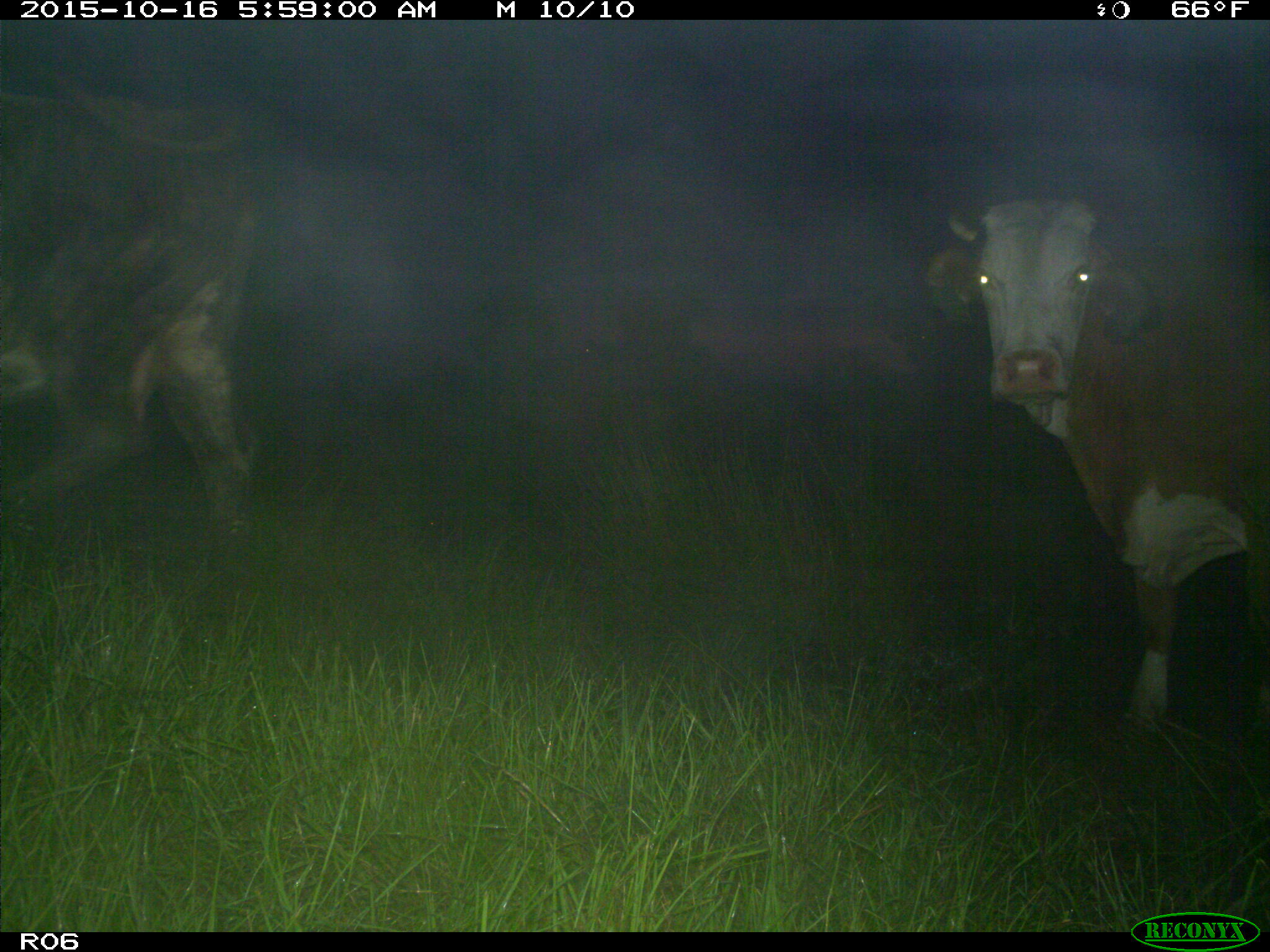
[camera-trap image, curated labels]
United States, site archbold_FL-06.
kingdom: Animalia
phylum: Chordata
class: Mammalia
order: Artiodactyla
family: Bovidae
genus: Bos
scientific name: Bos taurus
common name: domestic cow